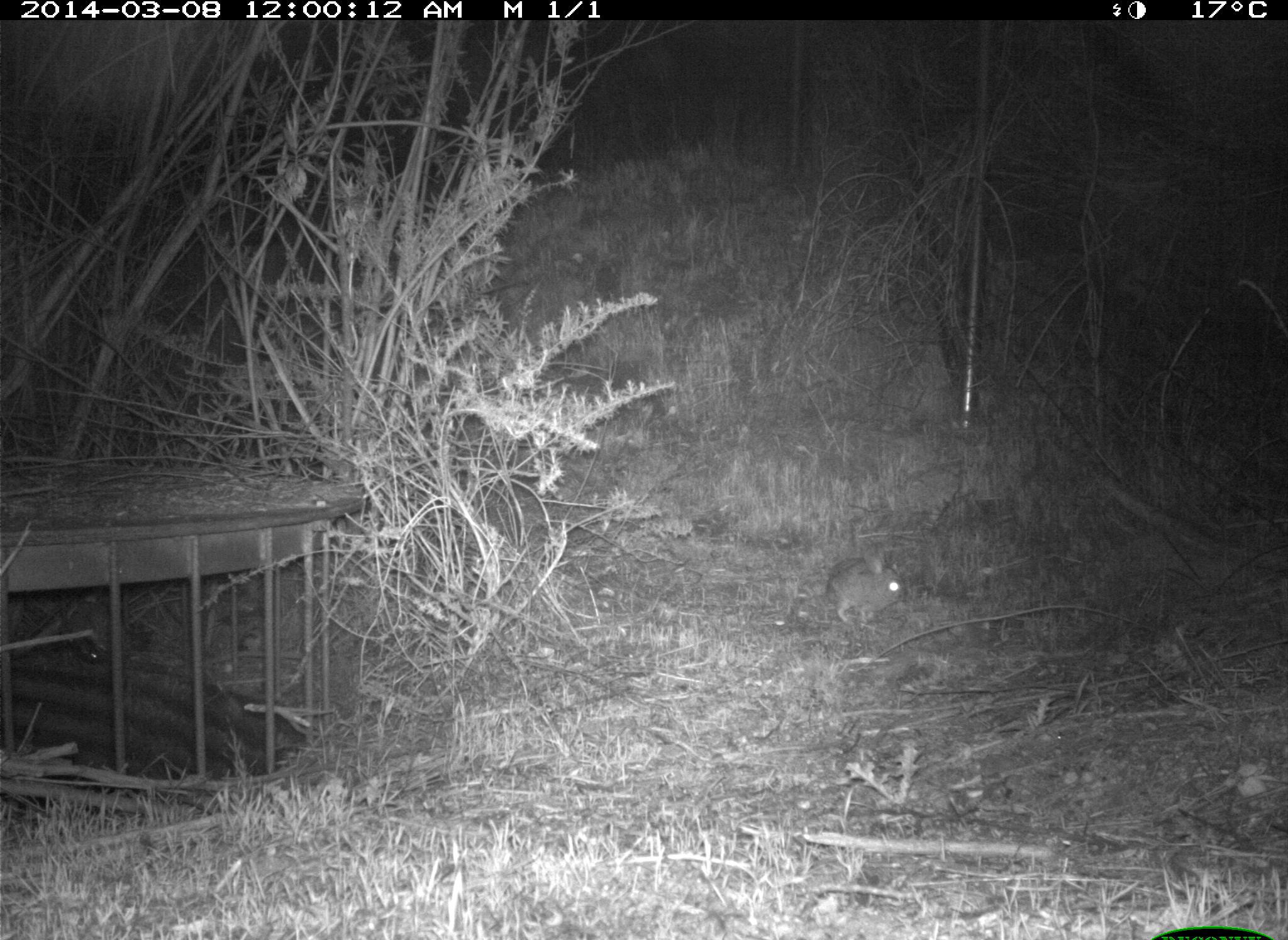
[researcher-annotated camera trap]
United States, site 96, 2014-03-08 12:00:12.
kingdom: Animalia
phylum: Chordata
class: Mammalia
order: Lagomorpha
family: Leporidae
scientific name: Leporidae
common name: rabbits and hares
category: rabbit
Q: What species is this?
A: Rabbit (rabbits and hares) (Leporidae).